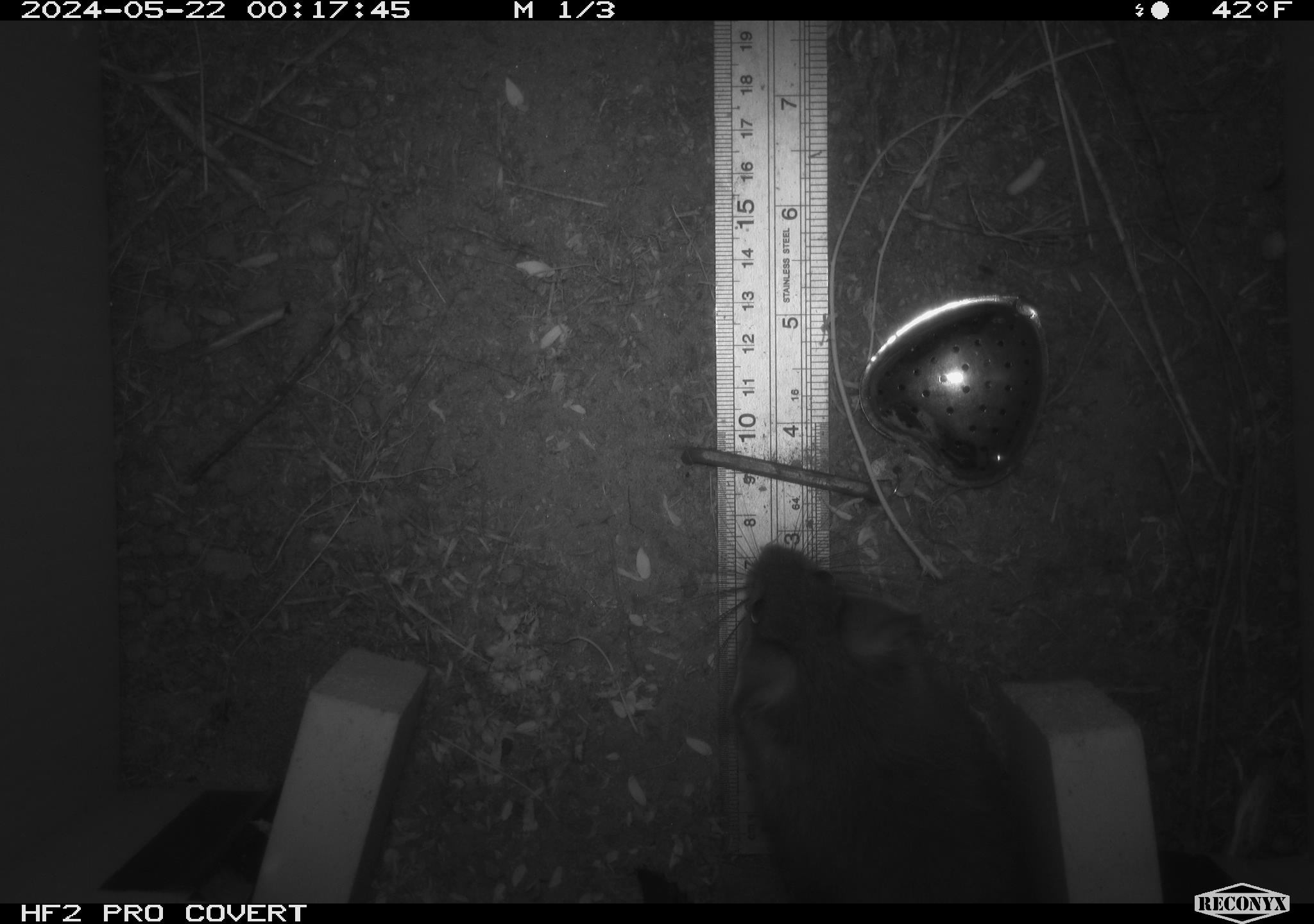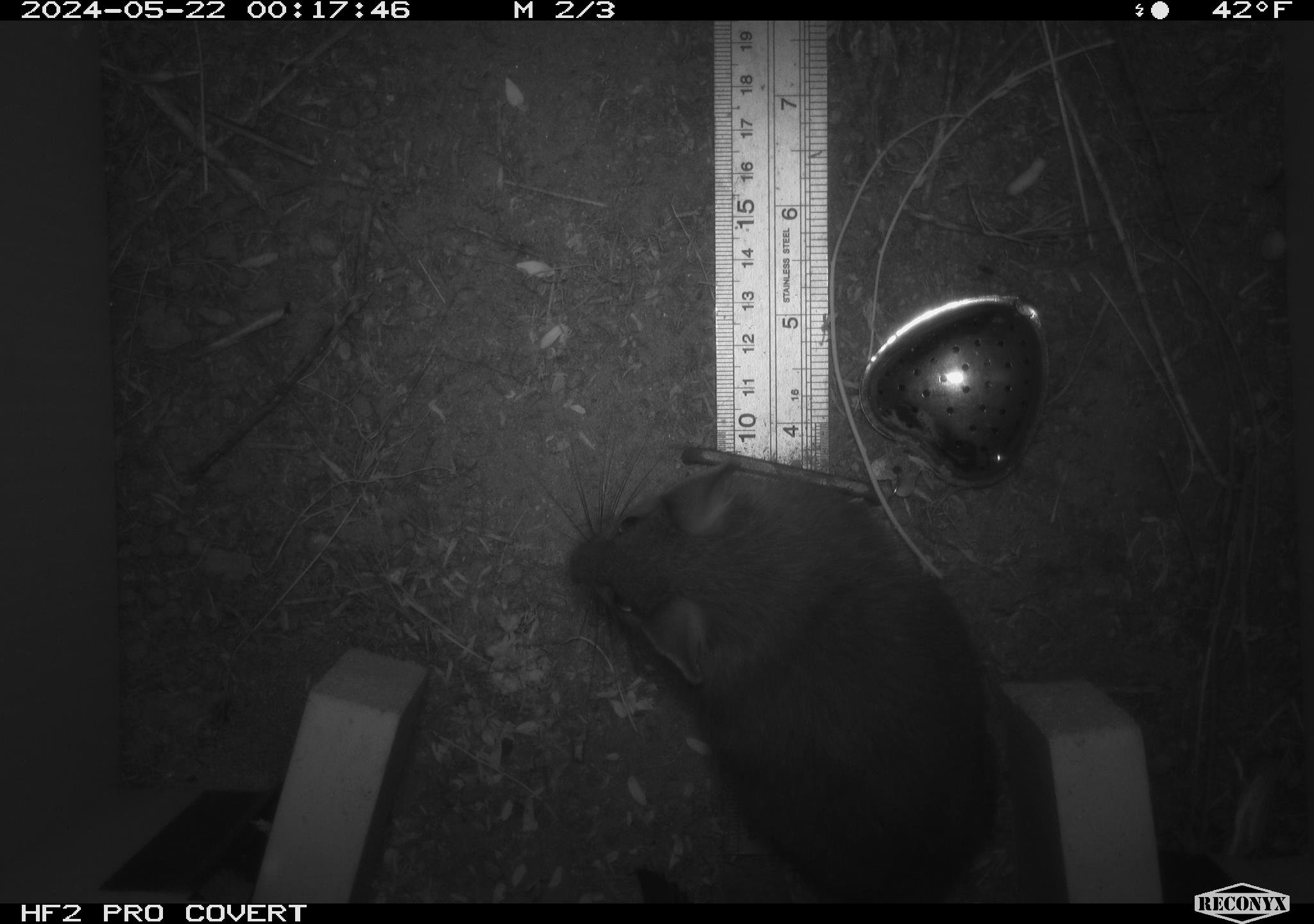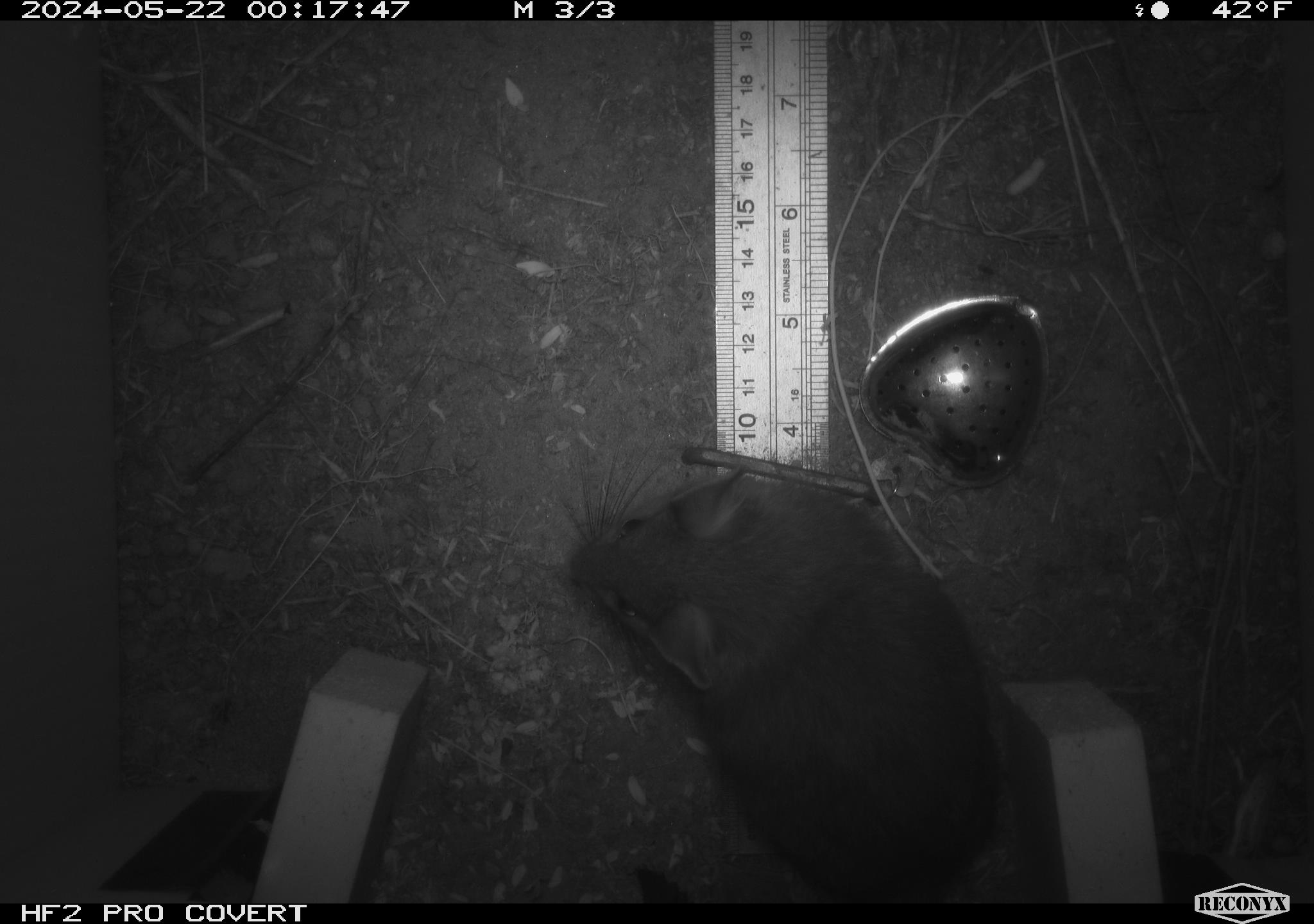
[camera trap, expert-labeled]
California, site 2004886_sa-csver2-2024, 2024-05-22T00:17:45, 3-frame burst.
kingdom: Animalia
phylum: Chordata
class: Mammalia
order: Rodentia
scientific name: Rodentia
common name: rodent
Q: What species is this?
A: Rodent (Rodentia).